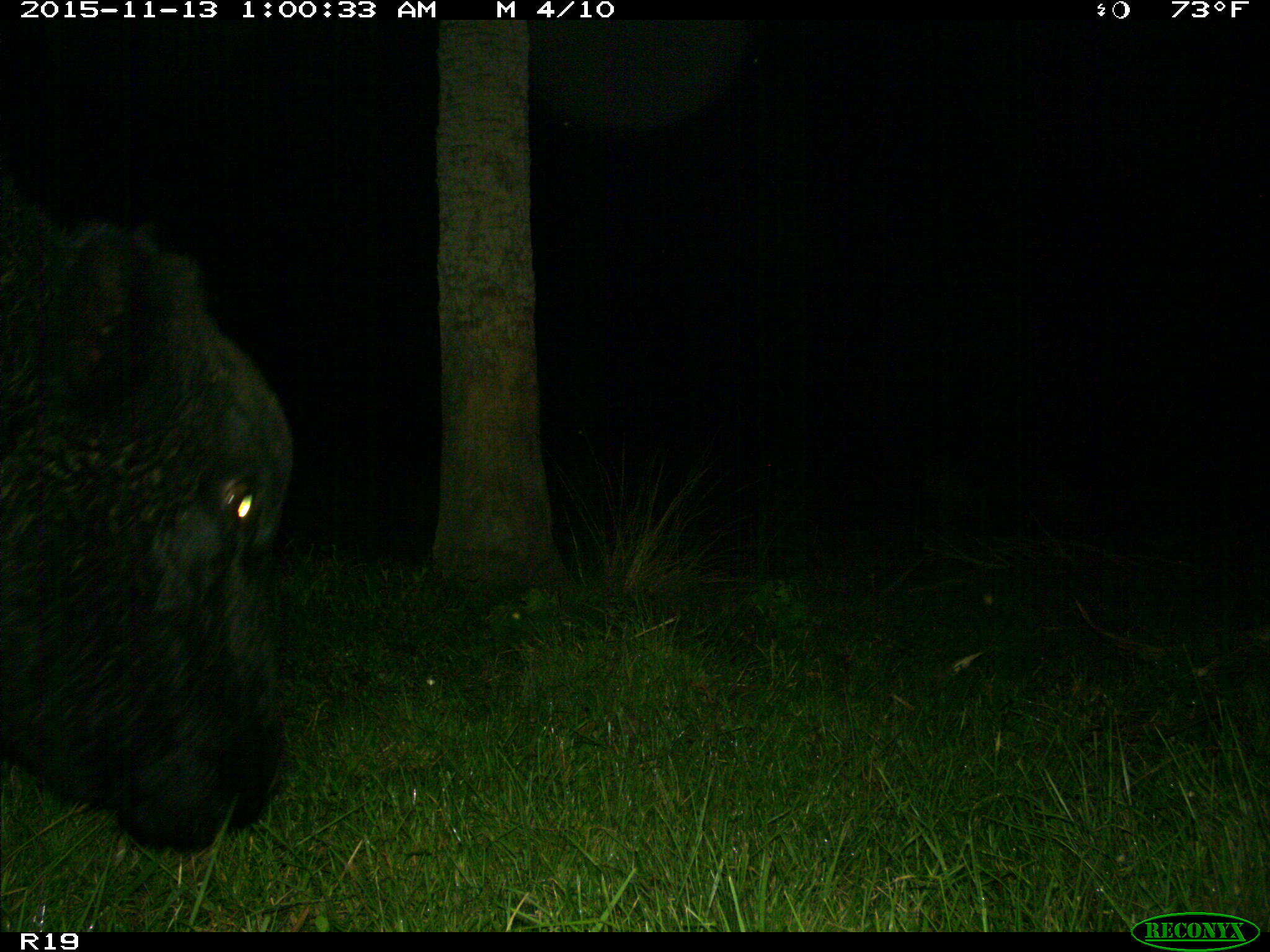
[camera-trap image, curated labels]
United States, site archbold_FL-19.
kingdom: Animalia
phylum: Chordata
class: Mammalia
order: Artiodactyla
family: Bovidae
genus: Bos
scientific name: Bos taurus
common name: domestic cow